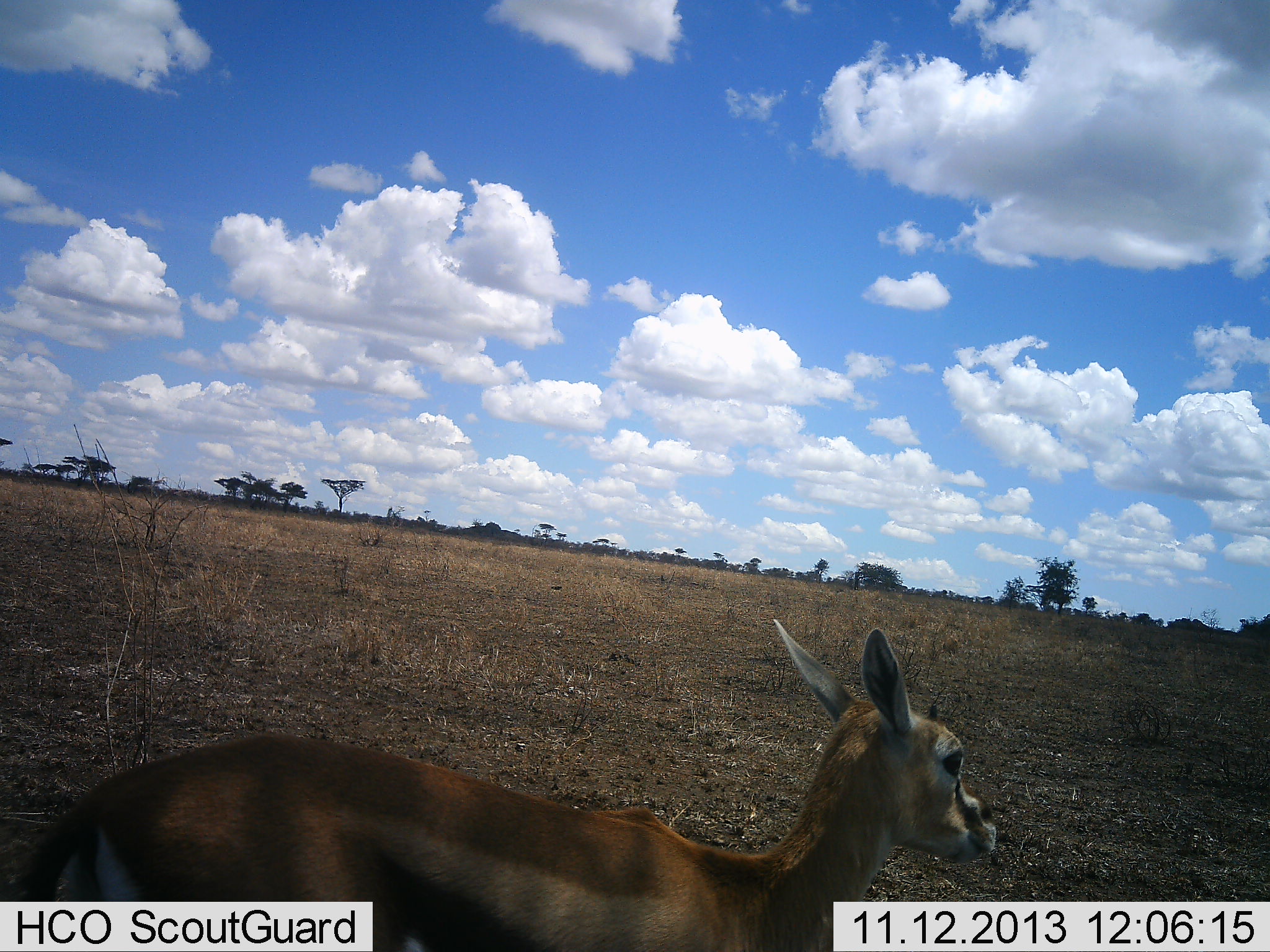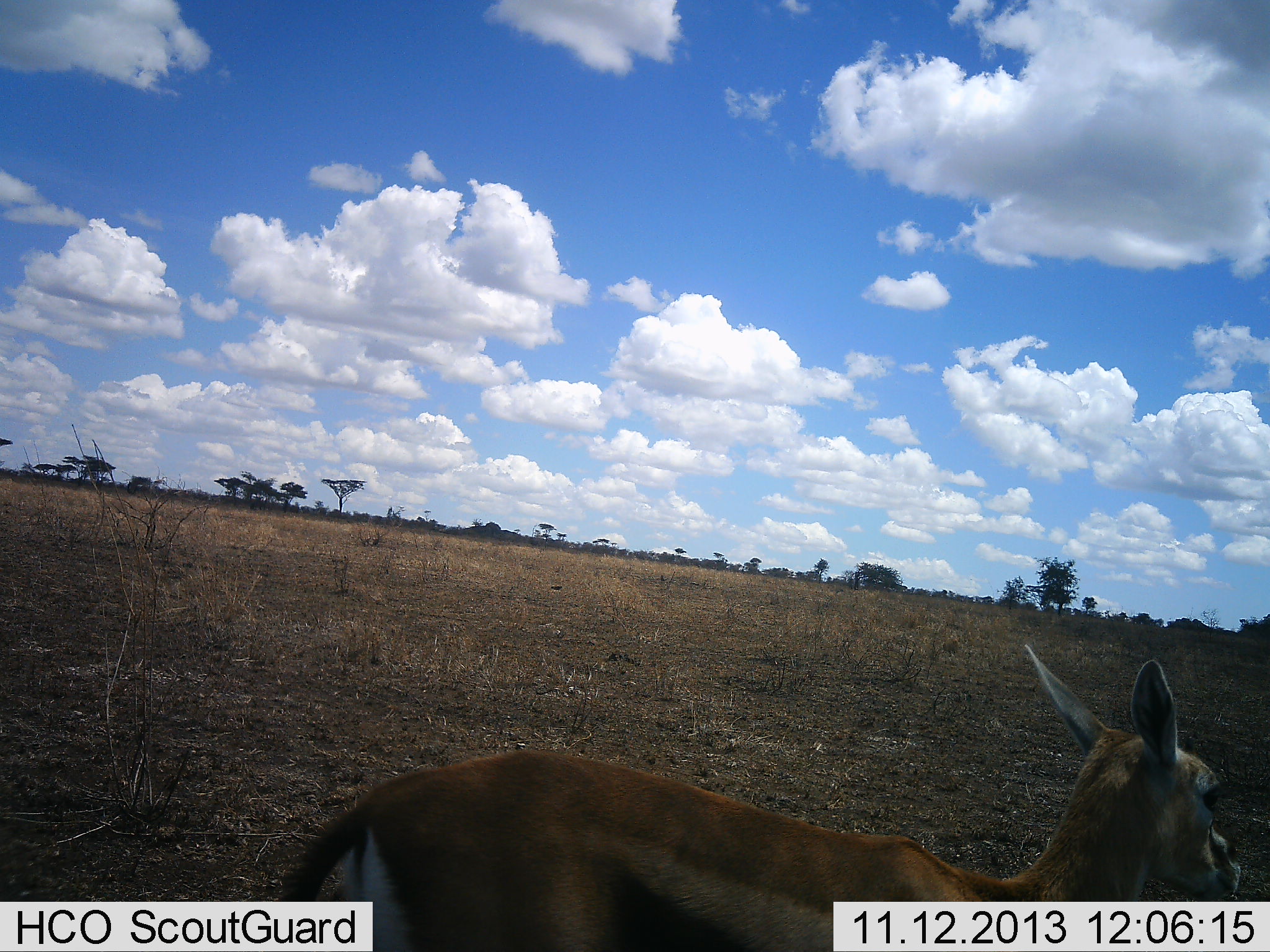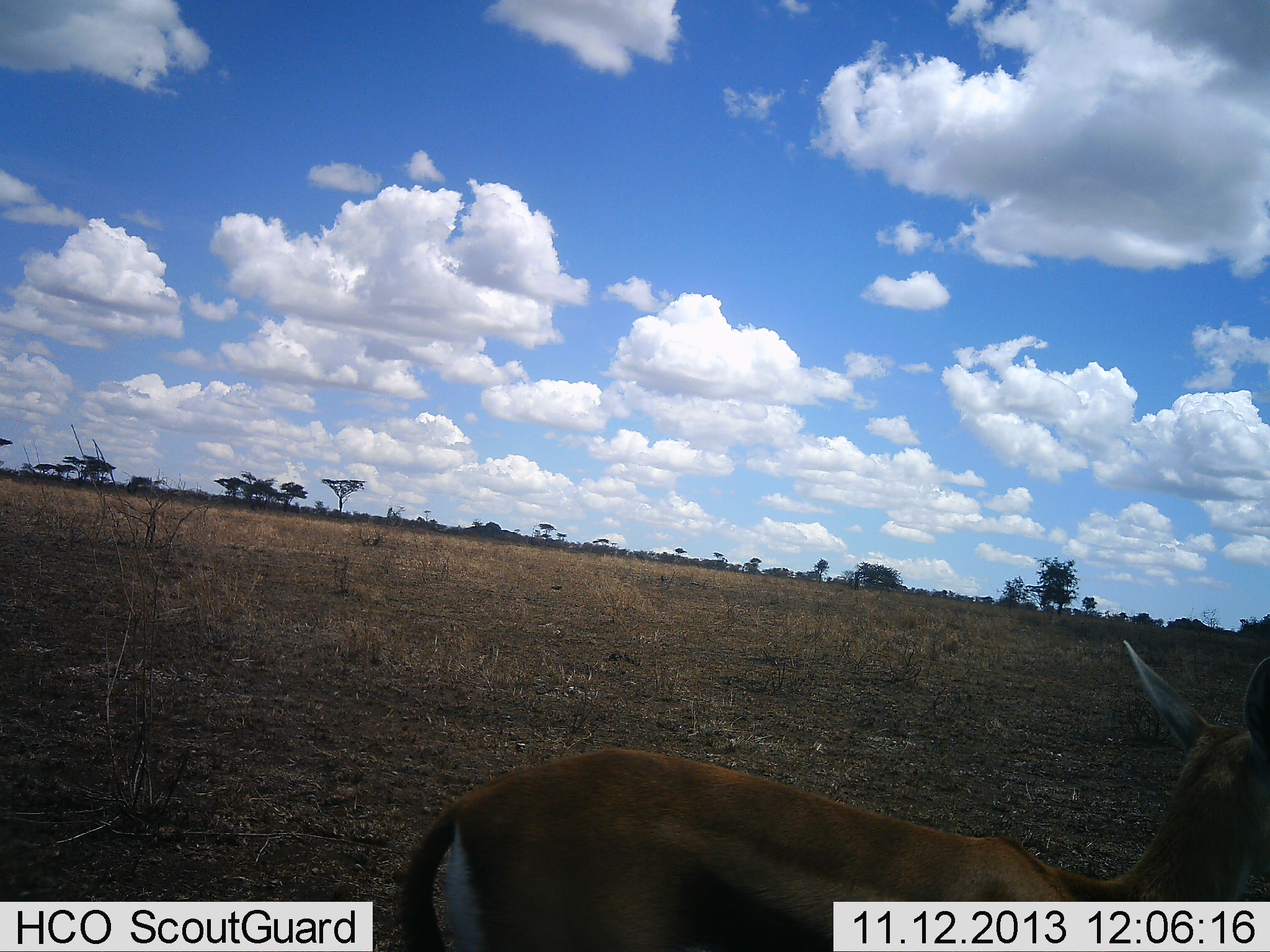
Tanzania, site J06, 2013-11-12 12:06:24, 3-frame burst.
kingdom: Animalia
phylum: Chordata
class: Mammalia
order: Artiodactyla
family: Bovidae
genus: Eudorcas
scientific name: Eudorcas thomsonii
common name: thomson's gazelle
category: gazellethomsons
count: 1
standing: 10%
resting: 0%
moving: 90%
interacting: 0%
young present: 0%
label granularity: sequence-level